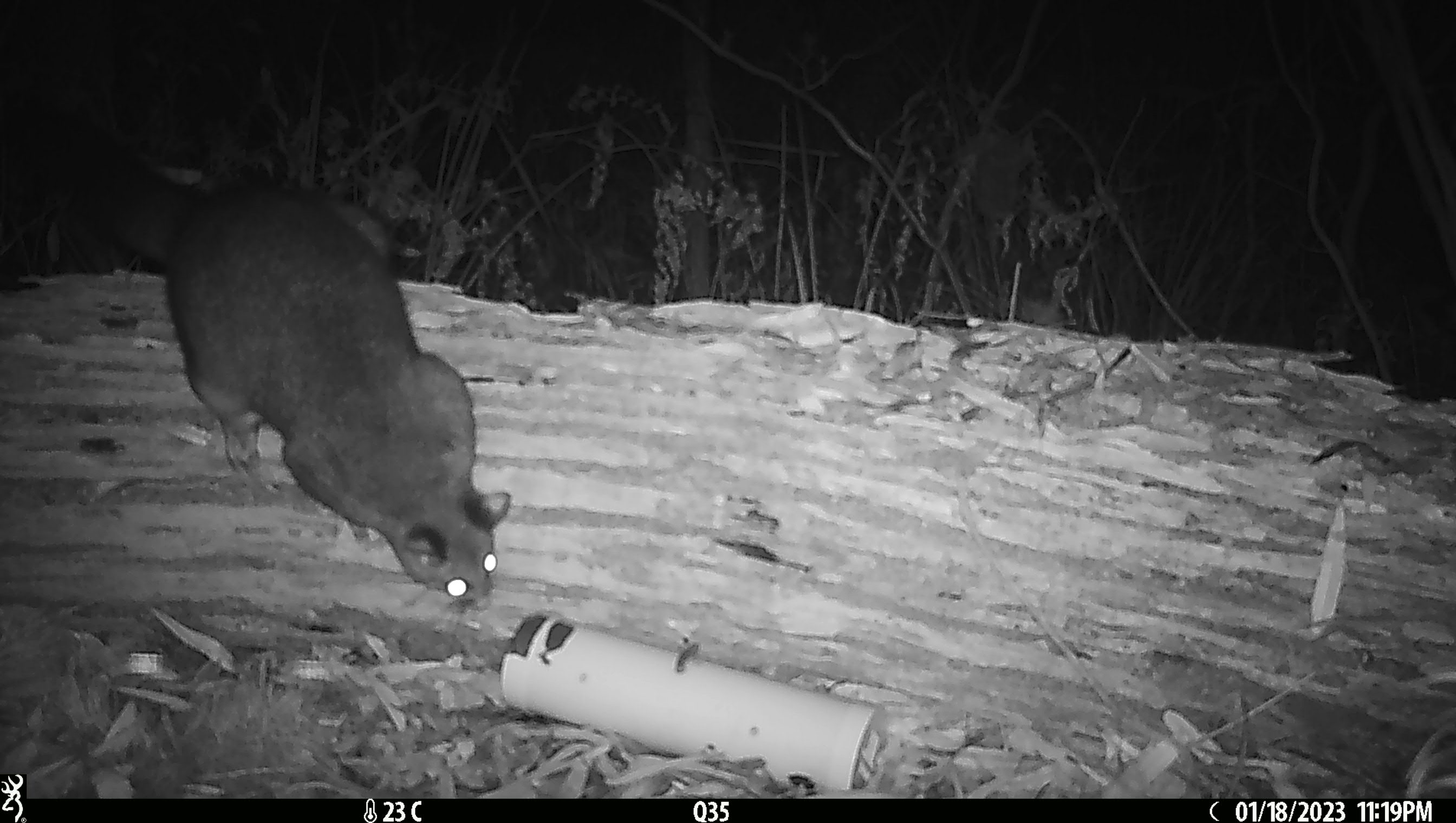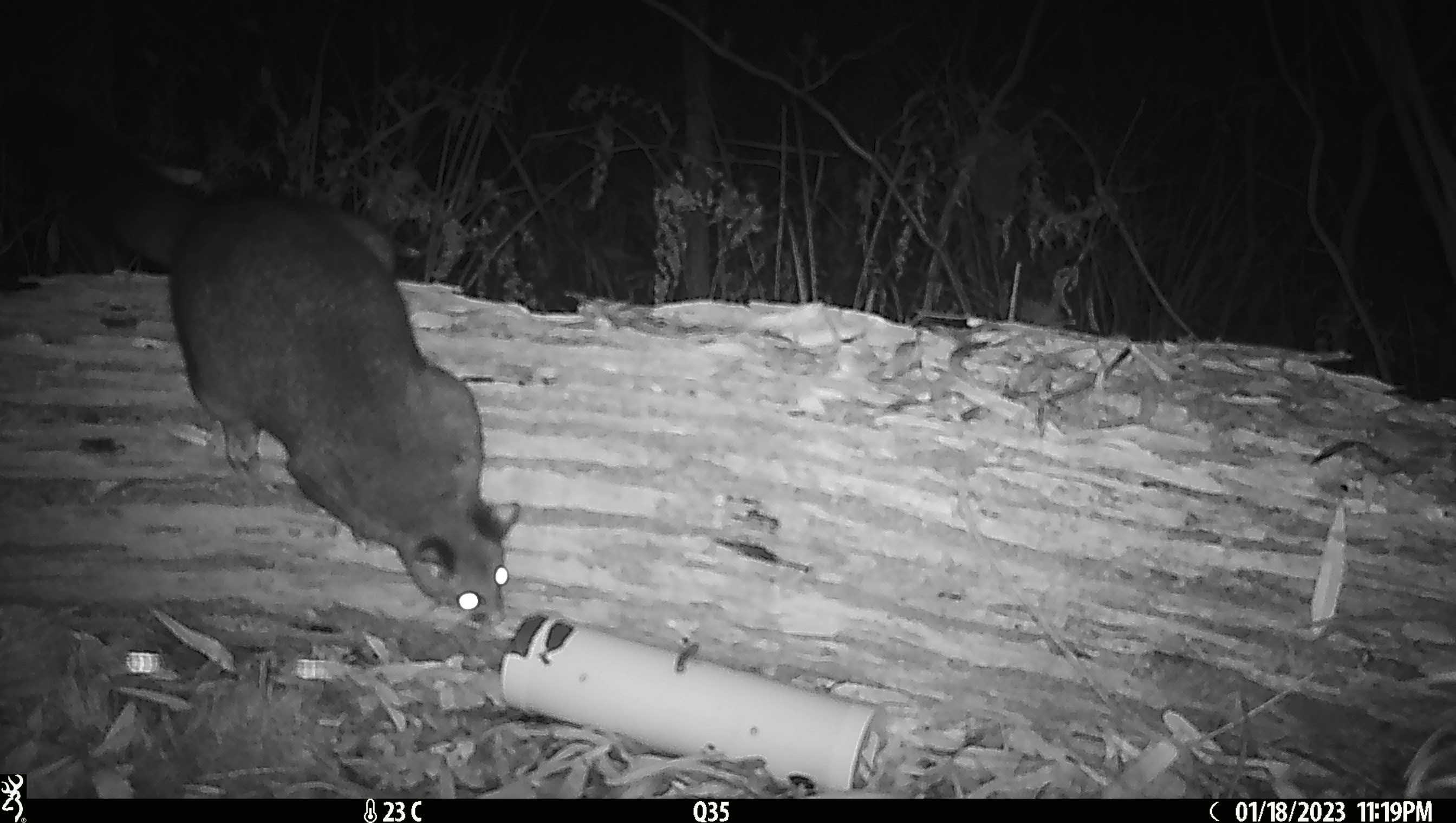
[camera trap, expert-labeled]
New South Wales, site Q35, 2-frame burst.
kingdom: Animalia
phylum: Chordata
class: Mammalia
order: Diprotodontia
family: Phalangeridae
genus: Trichosurus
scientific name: Trichosurus vulpecula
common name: common brushtail possum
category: possum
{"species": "possum (common brushtail possum) (Trichosurus vulpecula)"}